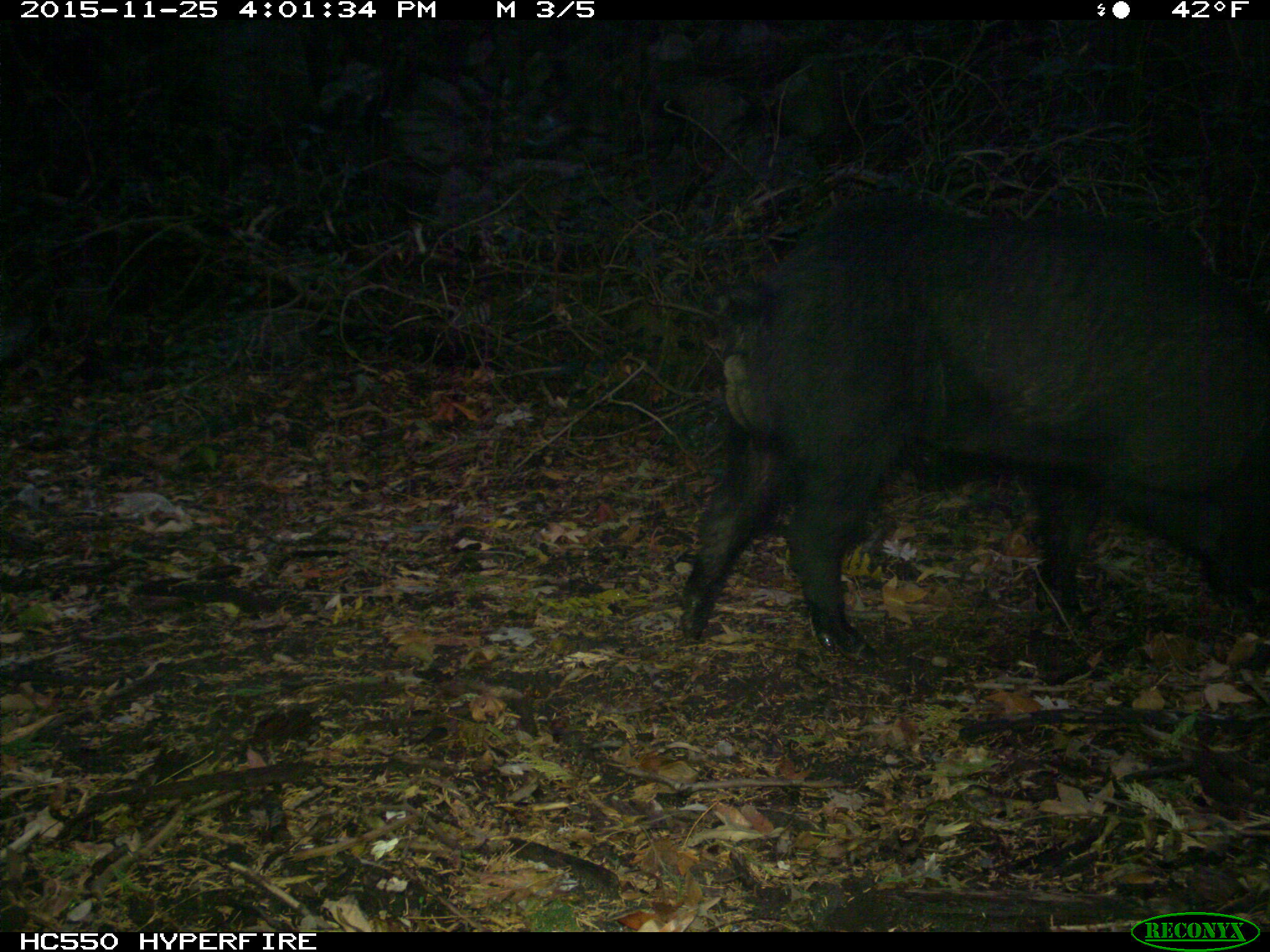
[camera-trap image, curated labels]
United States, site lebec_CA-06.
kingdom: Animalia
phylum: Chordata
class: Mammalia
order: Artiodactyla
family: Suidae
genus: Sus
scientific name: Sus scrofa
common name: wild boar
Sus scrofa (wild boar).